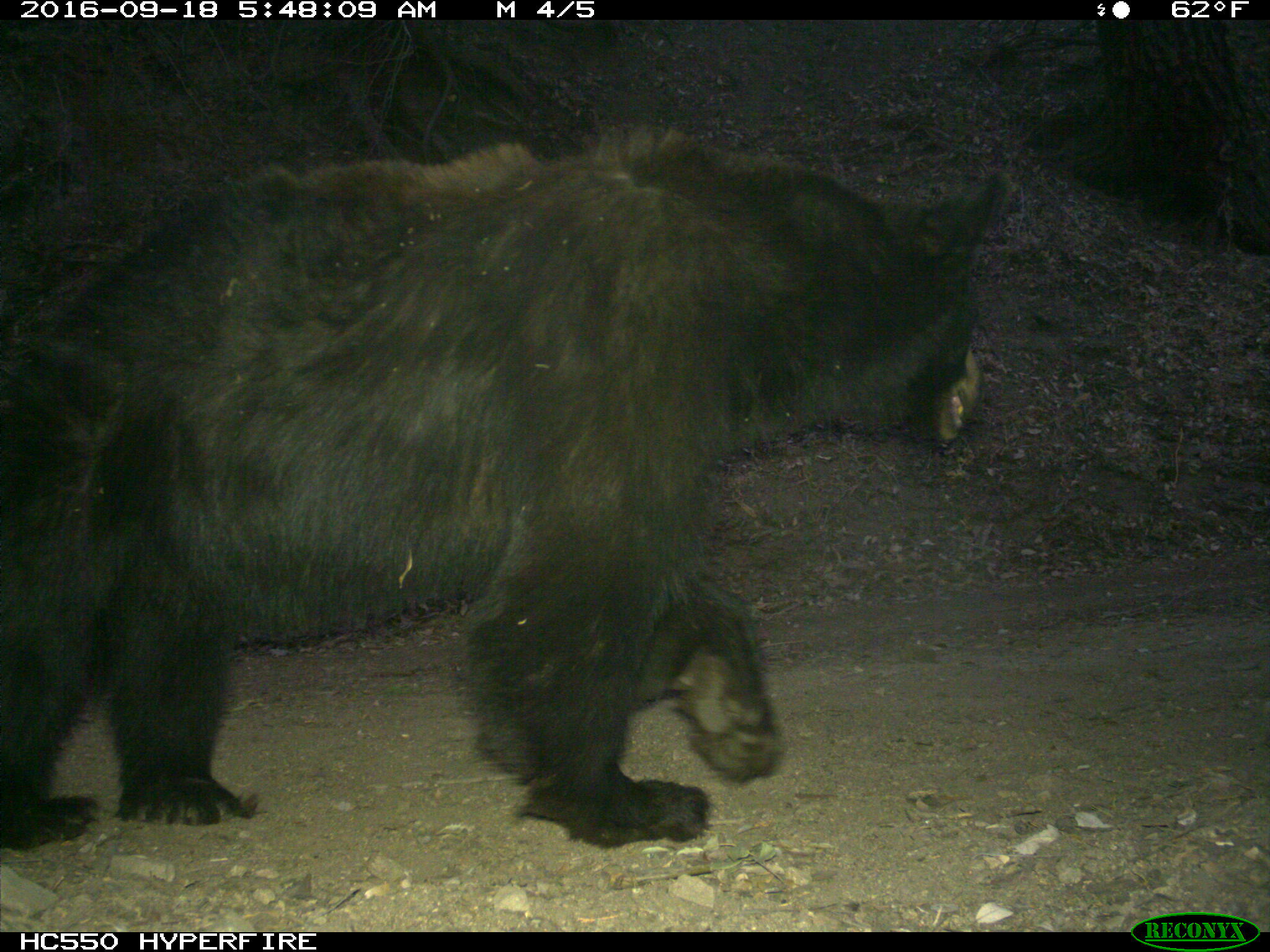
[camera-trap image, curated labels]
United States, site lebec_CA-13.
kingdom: Animalia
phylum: Chordata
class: Mammalia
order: Carnivora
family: Ursidae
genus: Ursus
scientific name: Ursus americanus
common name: american black bear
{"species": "Ursus americanus (american black bear)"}